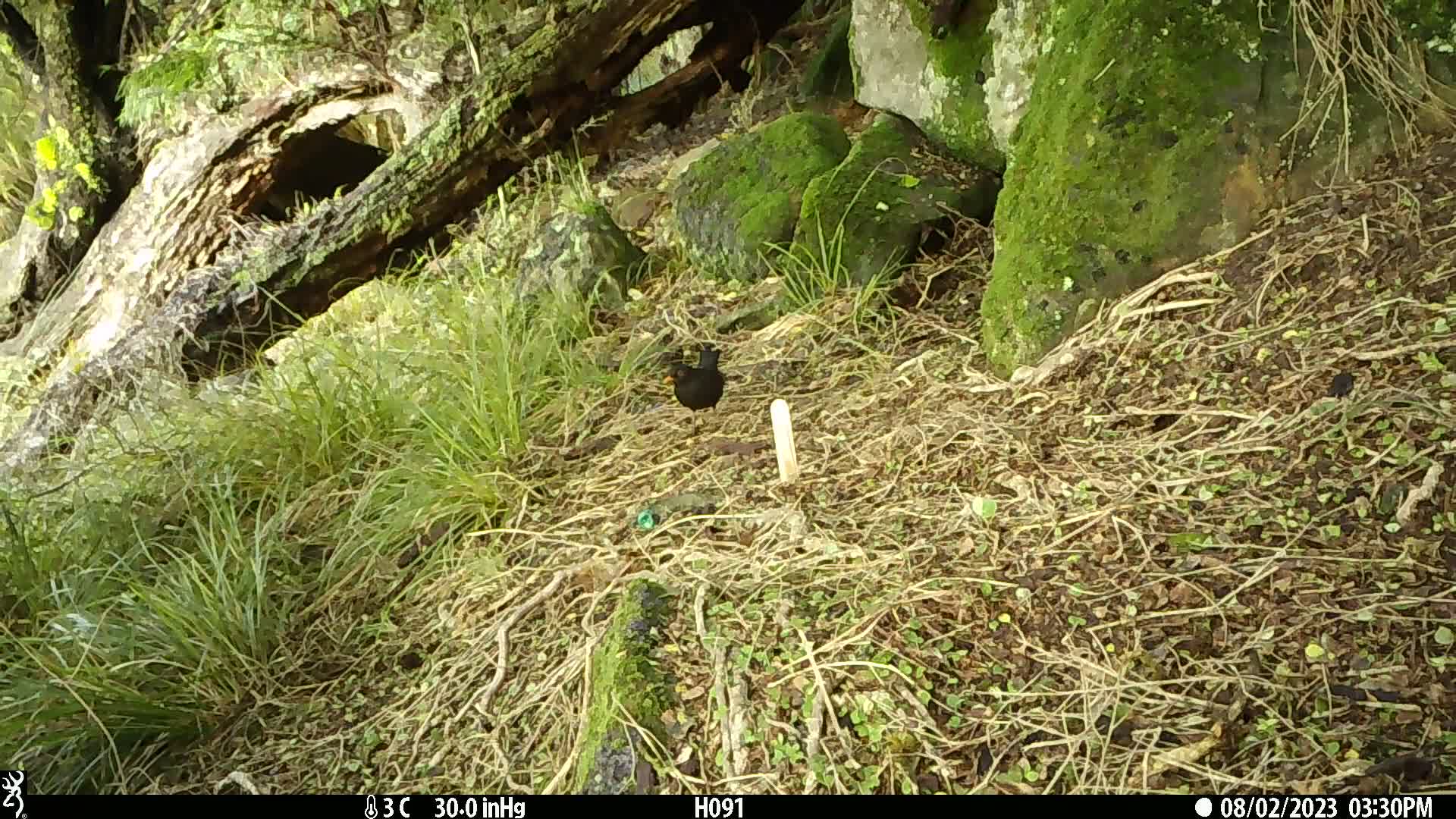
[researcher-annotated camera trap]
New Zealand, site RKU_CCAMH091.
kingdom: Animalia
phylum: Chordata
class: Aves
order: Passeriformes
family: Turdidae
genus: Turdus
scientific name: Turdus merula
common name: eurasian blackbird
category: blackbird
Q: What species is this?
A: Blackbird (eurasian blackbird) (Turdus merula).